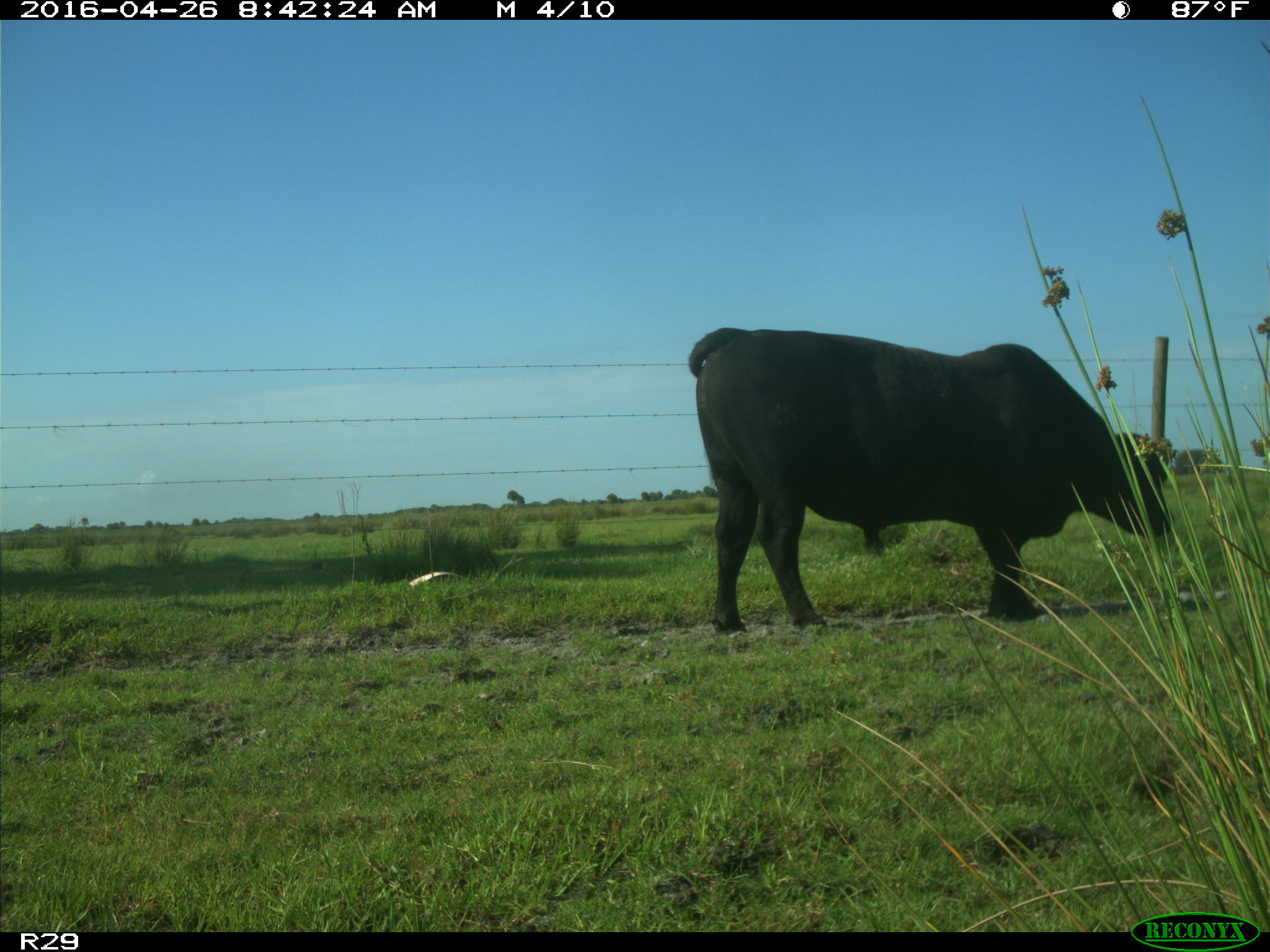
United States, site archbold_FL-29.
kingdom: Animalia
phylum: Chordata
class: Mammalia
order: Artiodactyla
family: Bovidae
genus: Bos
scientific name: Bos taurus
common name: domestic cow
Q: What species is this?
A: Bos taurus (domestic cow).